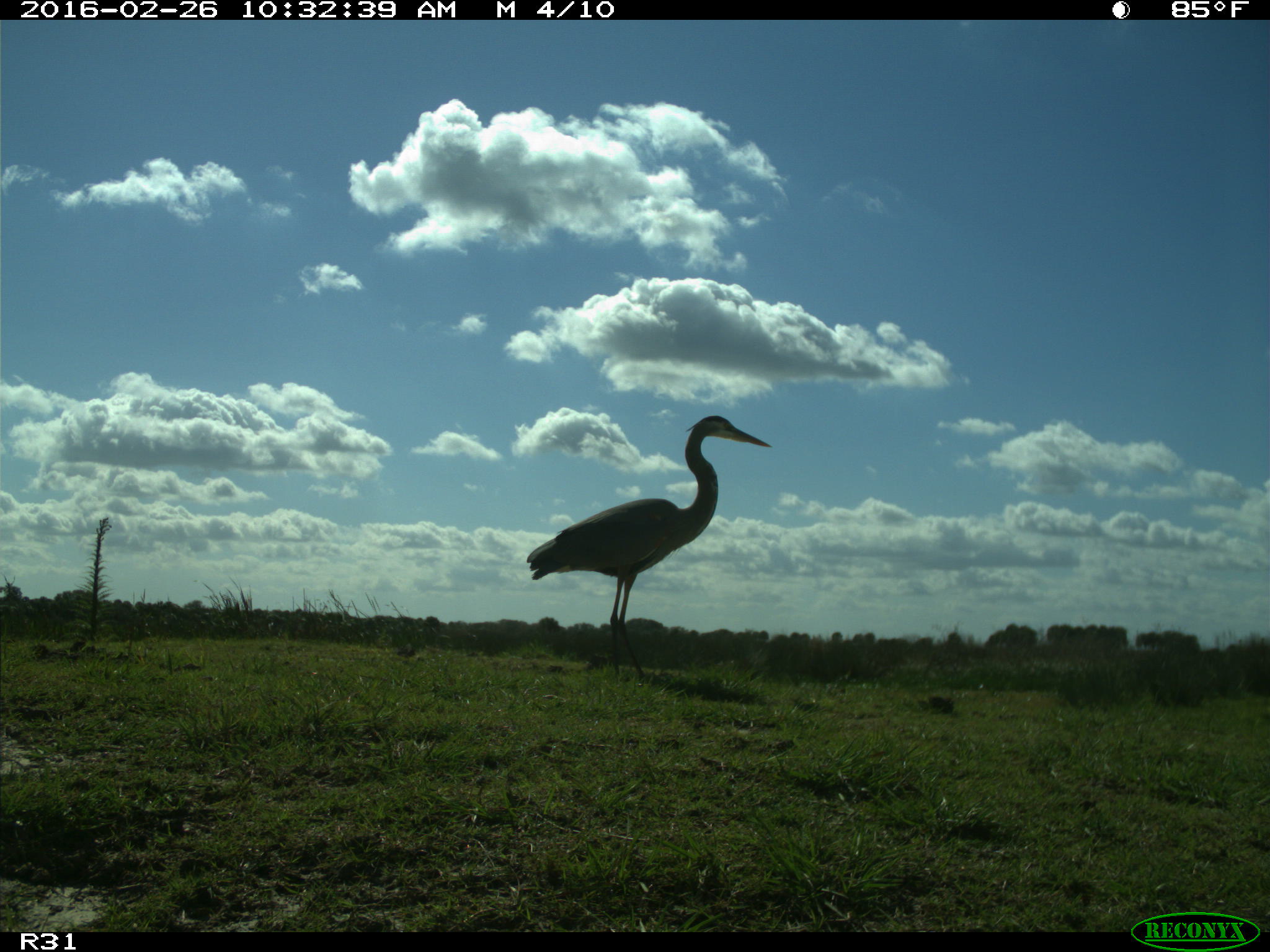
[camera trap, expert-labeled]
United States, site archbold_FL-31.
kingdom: Animalia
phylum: Chordata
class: Aves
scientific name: Aves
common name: birds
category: unidentified bird